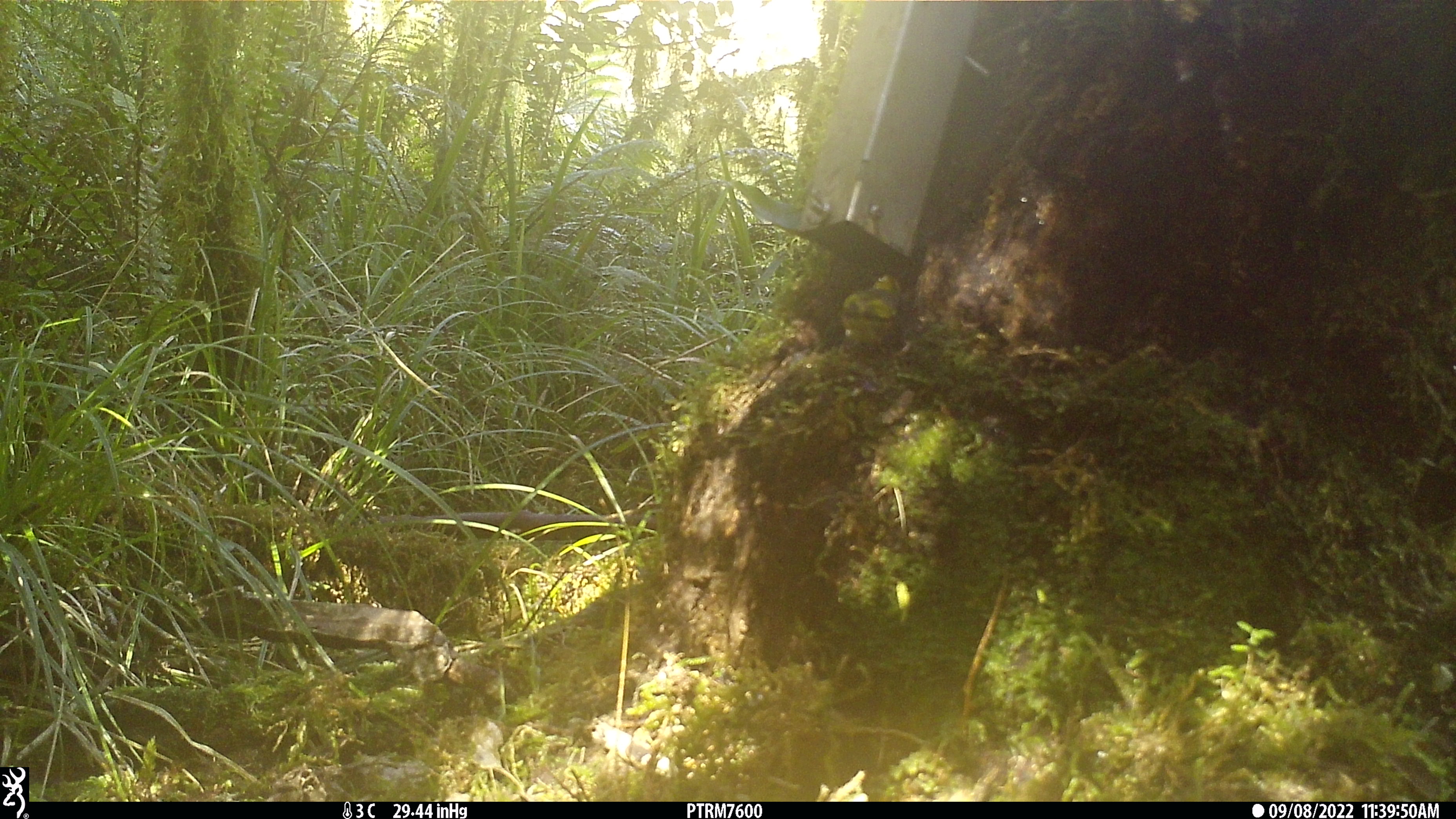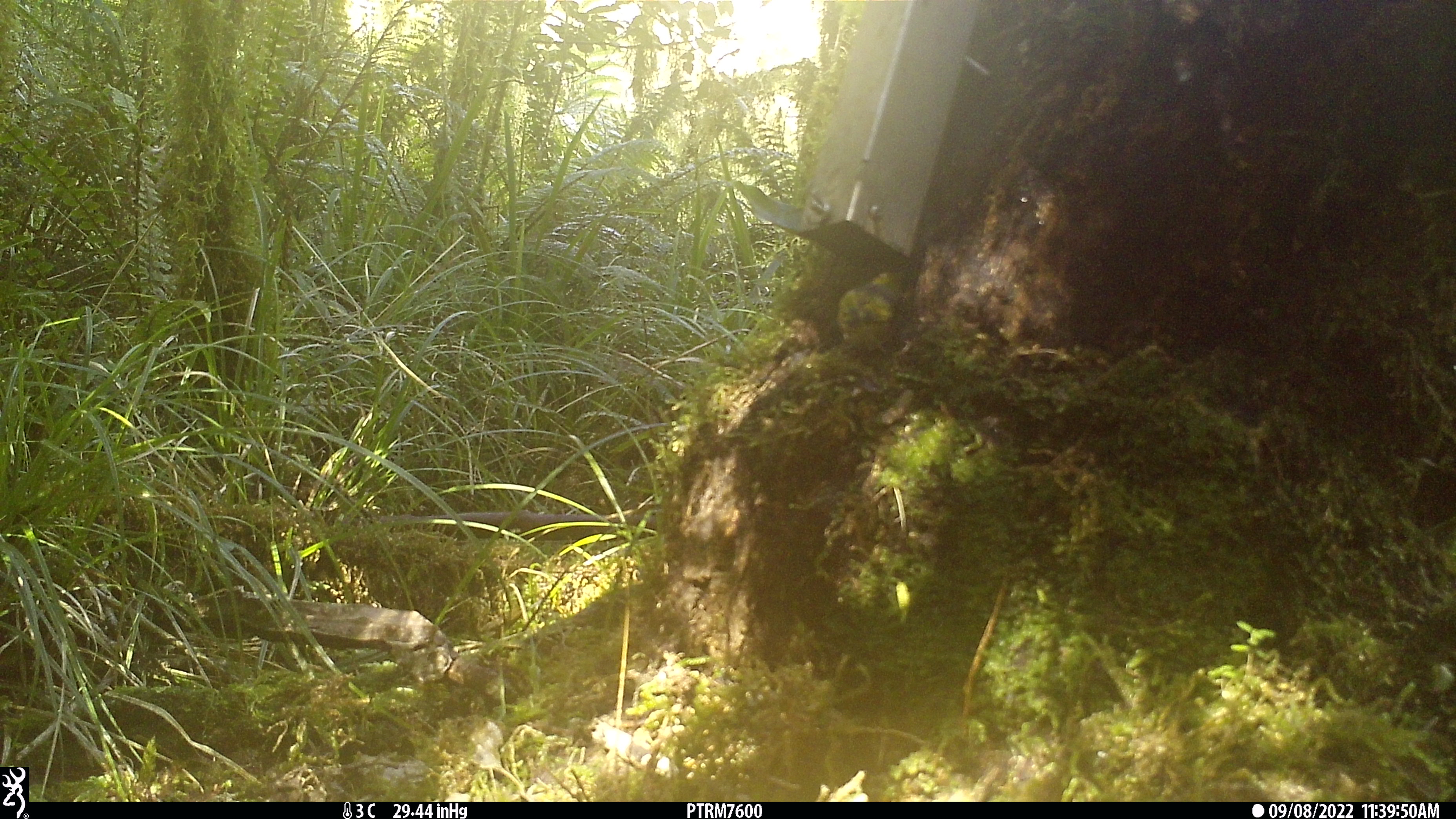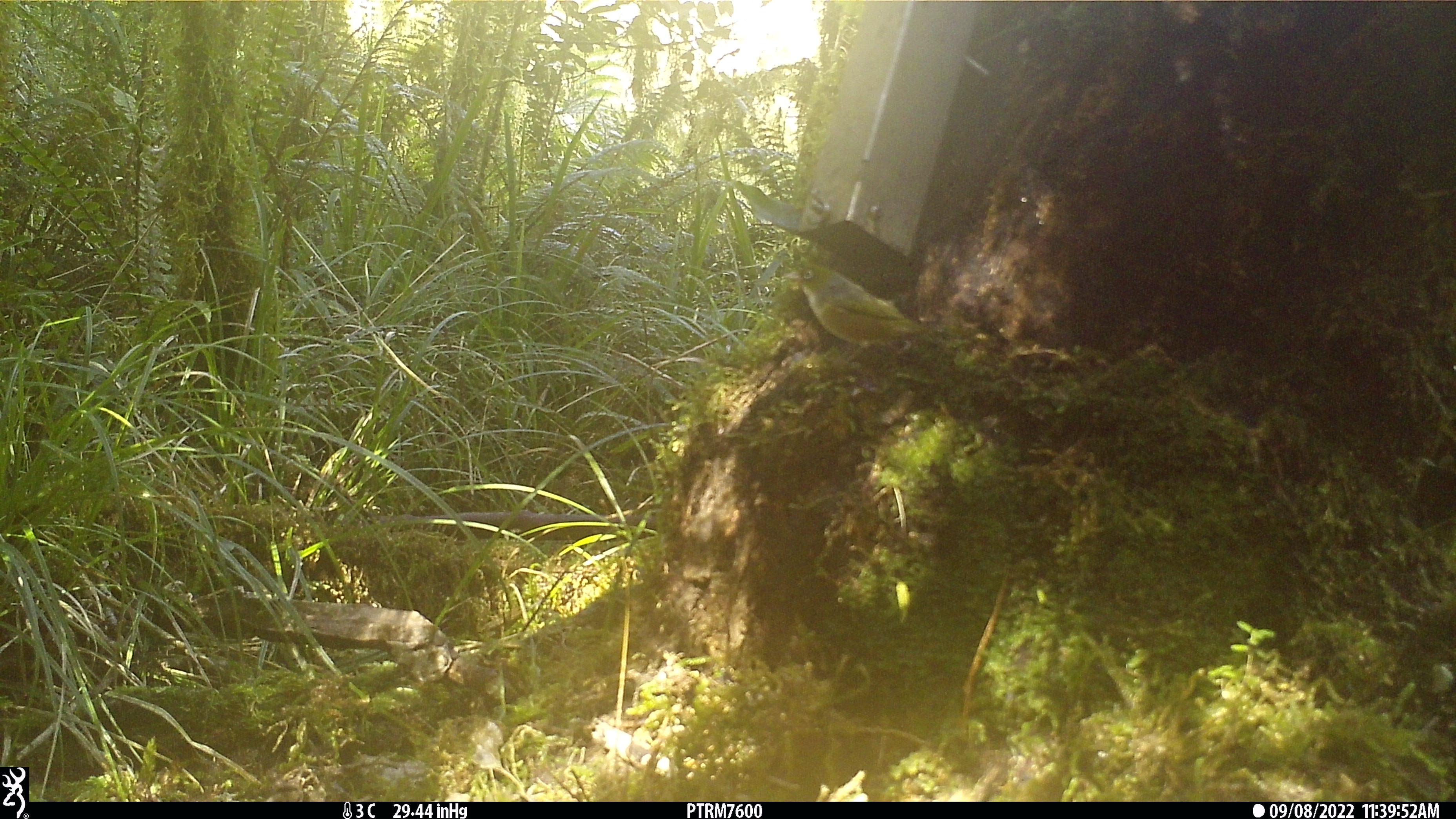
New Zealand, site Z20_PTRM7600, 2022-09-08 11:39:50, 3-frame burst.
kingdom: Animalia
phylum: Chordata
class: Aves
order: Passeriformes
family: Zosteropidae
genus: Zosterops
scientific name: Zosterops lateralis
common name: silvereye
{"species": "silvereye (Zosterops lateralis)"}